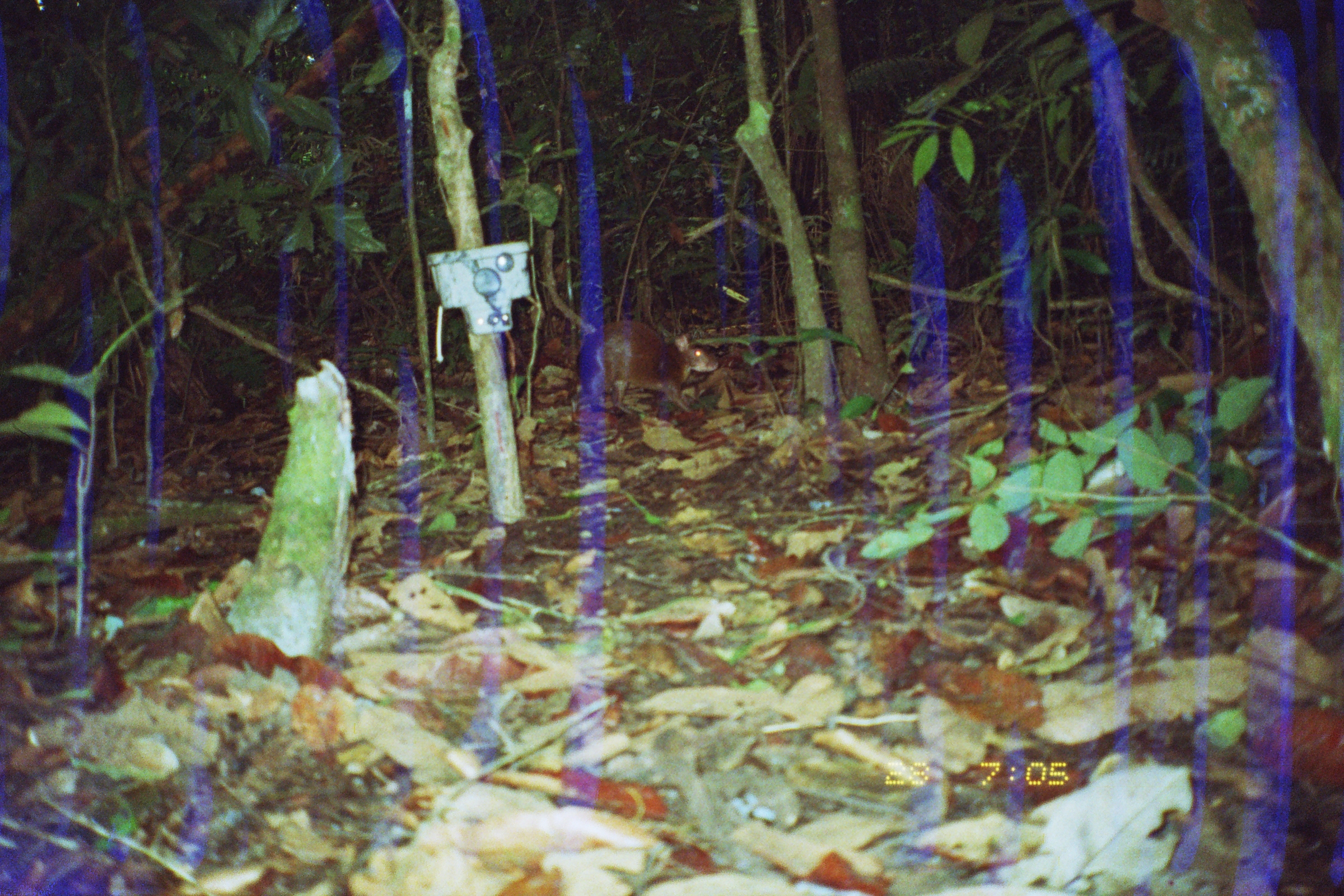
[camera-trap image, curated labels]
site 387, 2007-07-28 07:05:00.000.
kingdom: Animalia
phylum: Chordata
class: Mammalia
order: Rodentia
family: Dasyproctidae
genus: Dasyprocta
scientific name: Dasyprocta punctata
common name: central american agouti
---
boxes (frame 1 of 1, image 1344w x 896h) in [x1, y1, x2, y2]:
dasyprocta punctata: [569, 320, 721, 418]